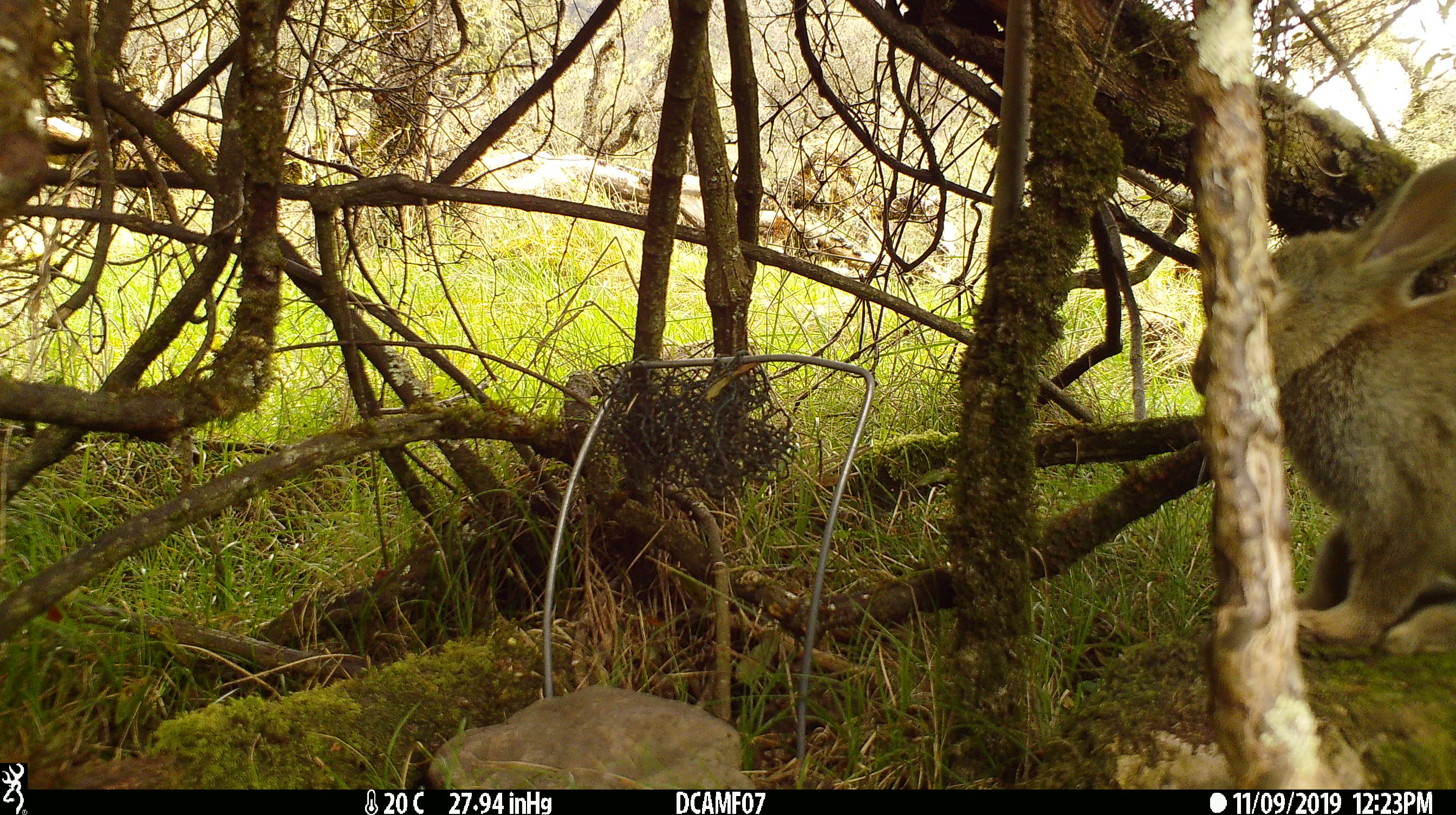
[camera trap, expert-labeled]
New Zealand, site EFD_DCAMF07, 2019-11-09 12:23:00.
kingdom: Animalia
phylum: Chordata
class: Mammalia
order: Lagomorpha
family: Leporidae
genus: Oryctolagus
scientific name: Oryctolagus cuniculus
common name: european rabbit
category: rabbit